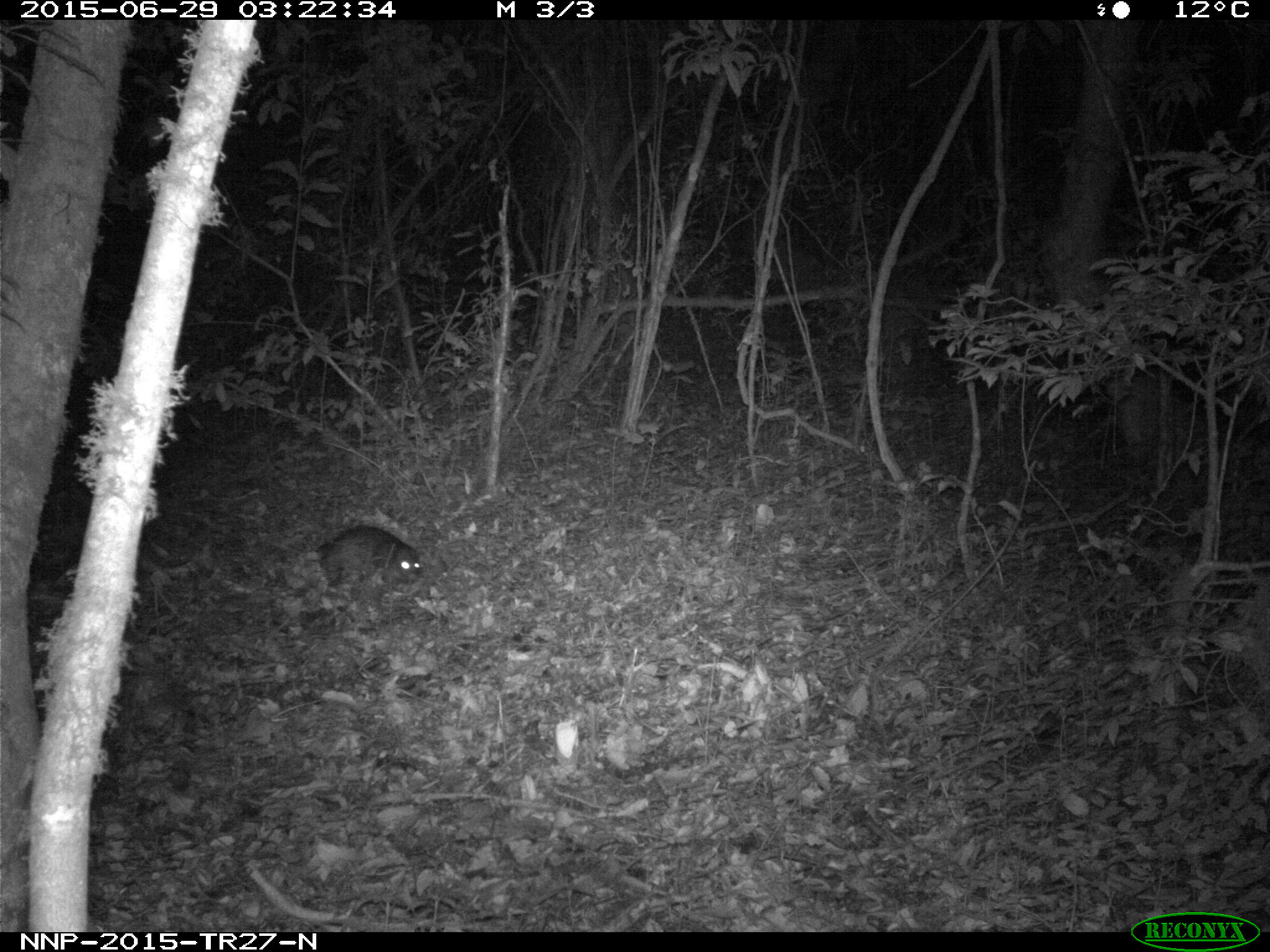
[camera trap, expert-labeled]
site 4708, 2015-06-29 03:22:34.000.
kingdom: Animalia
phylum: Chordata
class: Mammalia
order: Rodentia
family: Hystricidae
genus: Atherurus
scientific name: Atherurus africanus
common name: african brush-tailed porcupine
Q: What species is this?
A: Atherurus africanus (african brush-tailed porcupine).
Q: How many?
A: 1.